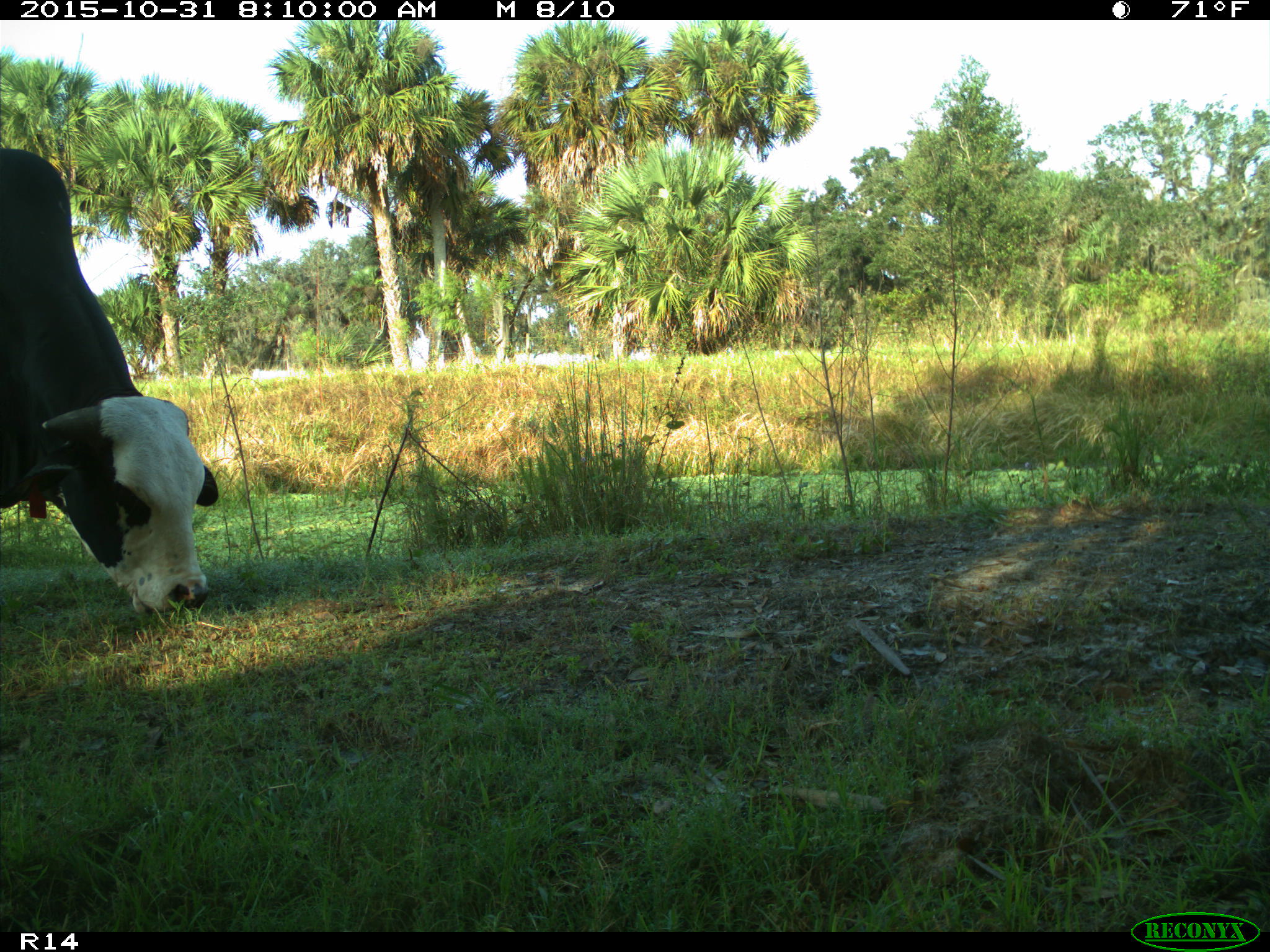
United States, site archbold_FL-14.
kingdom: Animalia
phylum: Chordata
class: Mammalia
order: Artiodactyla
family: Bovidae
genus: Bos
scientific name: Bos taurus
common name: domestic cow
Bos taurus (domestic cow).